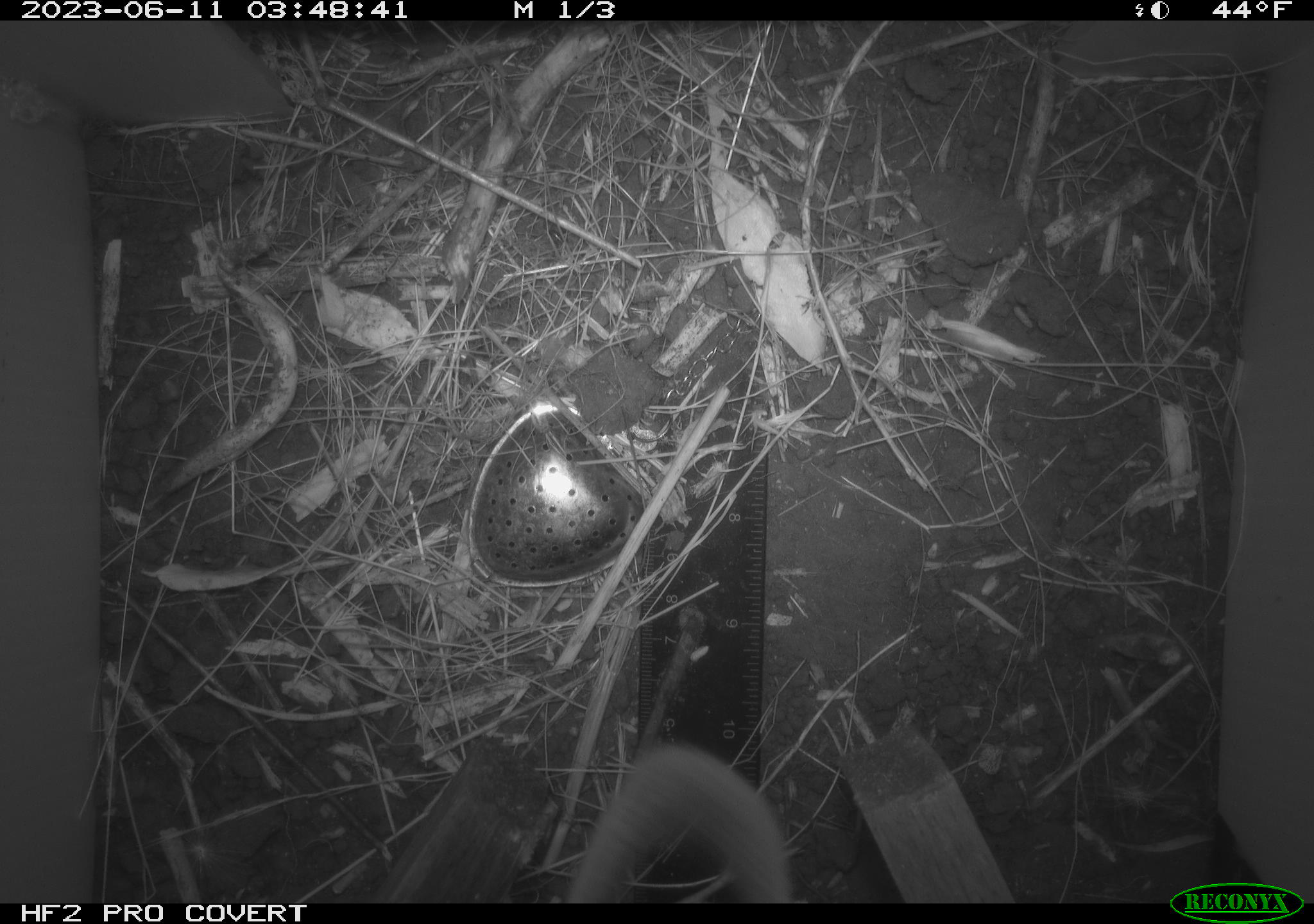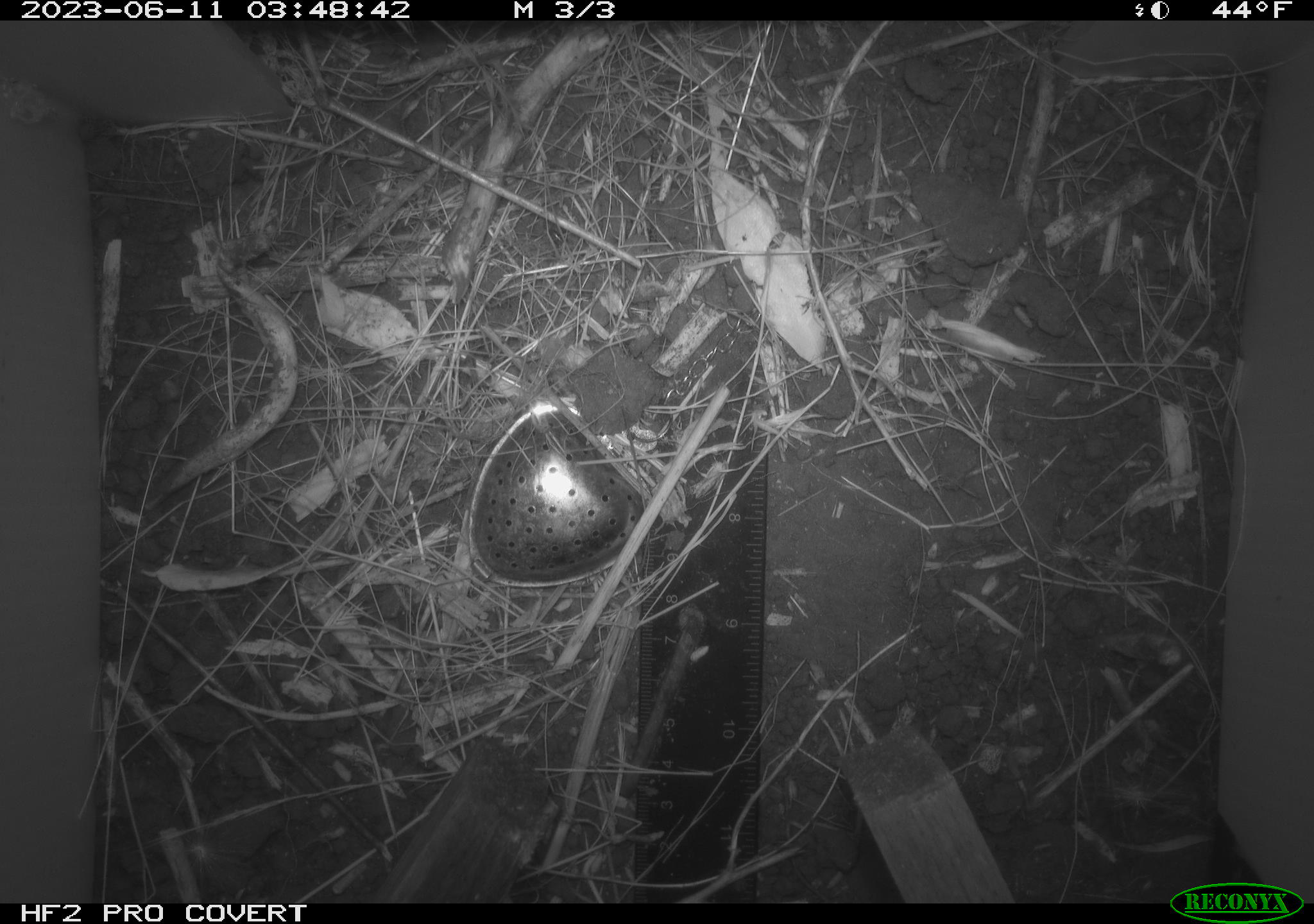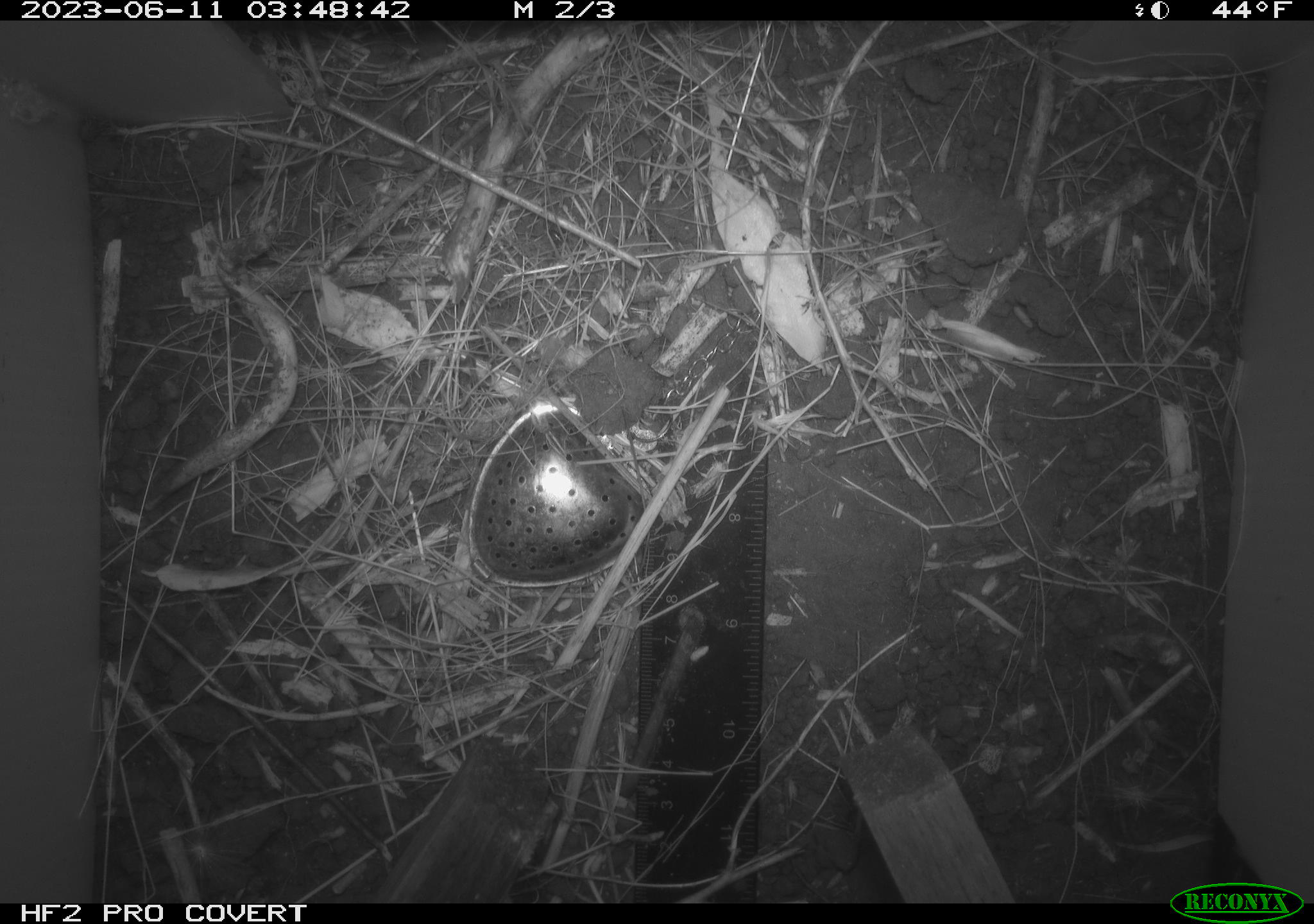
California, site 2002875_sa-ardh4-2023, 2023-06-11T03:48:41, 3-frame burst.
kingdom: Animalia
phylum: Chordata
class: Mammalia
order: Rodentia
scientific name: Rodentia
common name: mouse species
Mouse species (Rodentia).